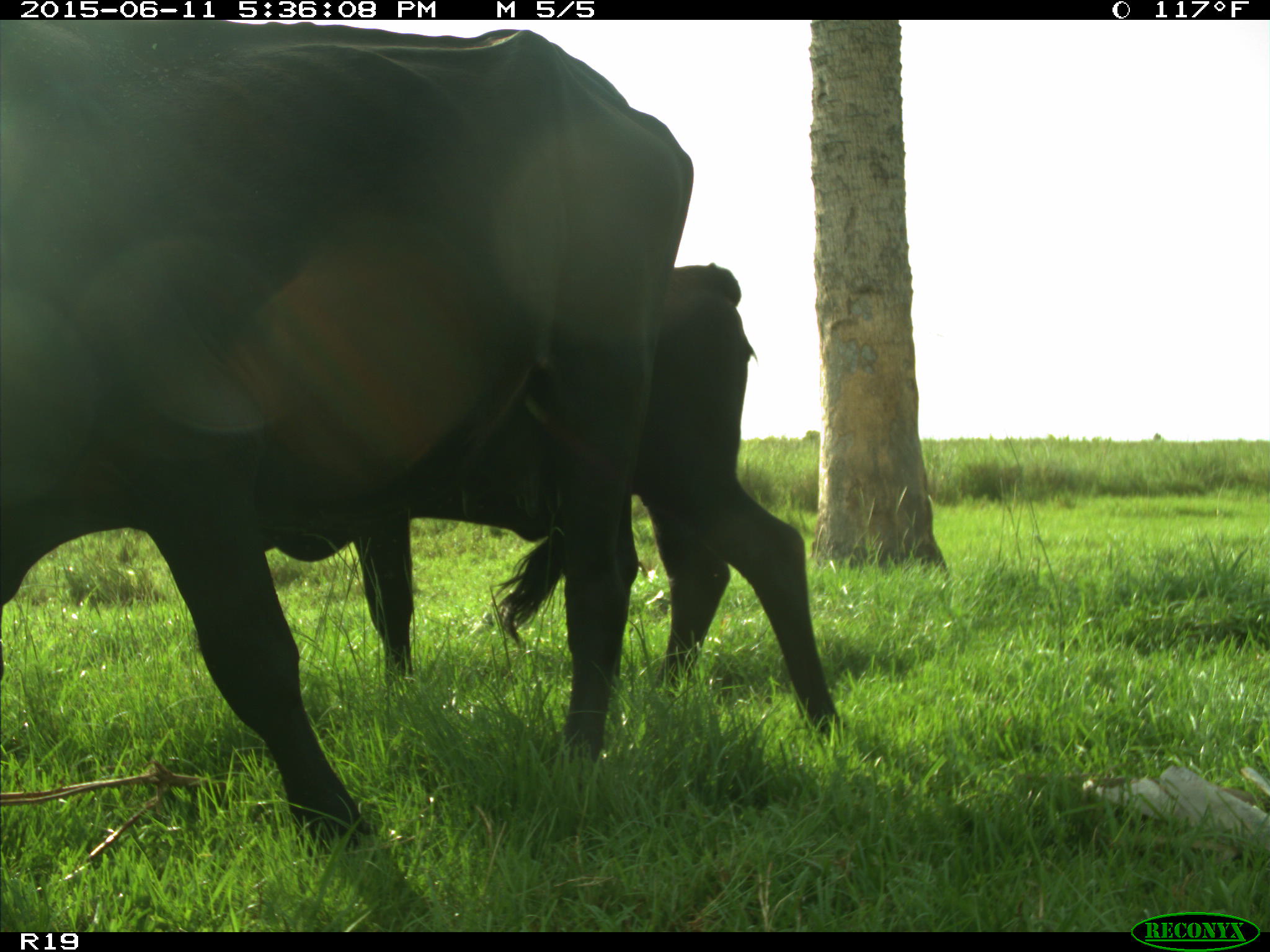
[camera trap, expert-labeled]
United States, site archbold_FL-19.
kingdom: Animalia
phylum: Chordata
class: Mammalia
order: Artiodactyla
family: Bovidae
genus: Bos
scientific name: Bos taurus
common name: domestic cow